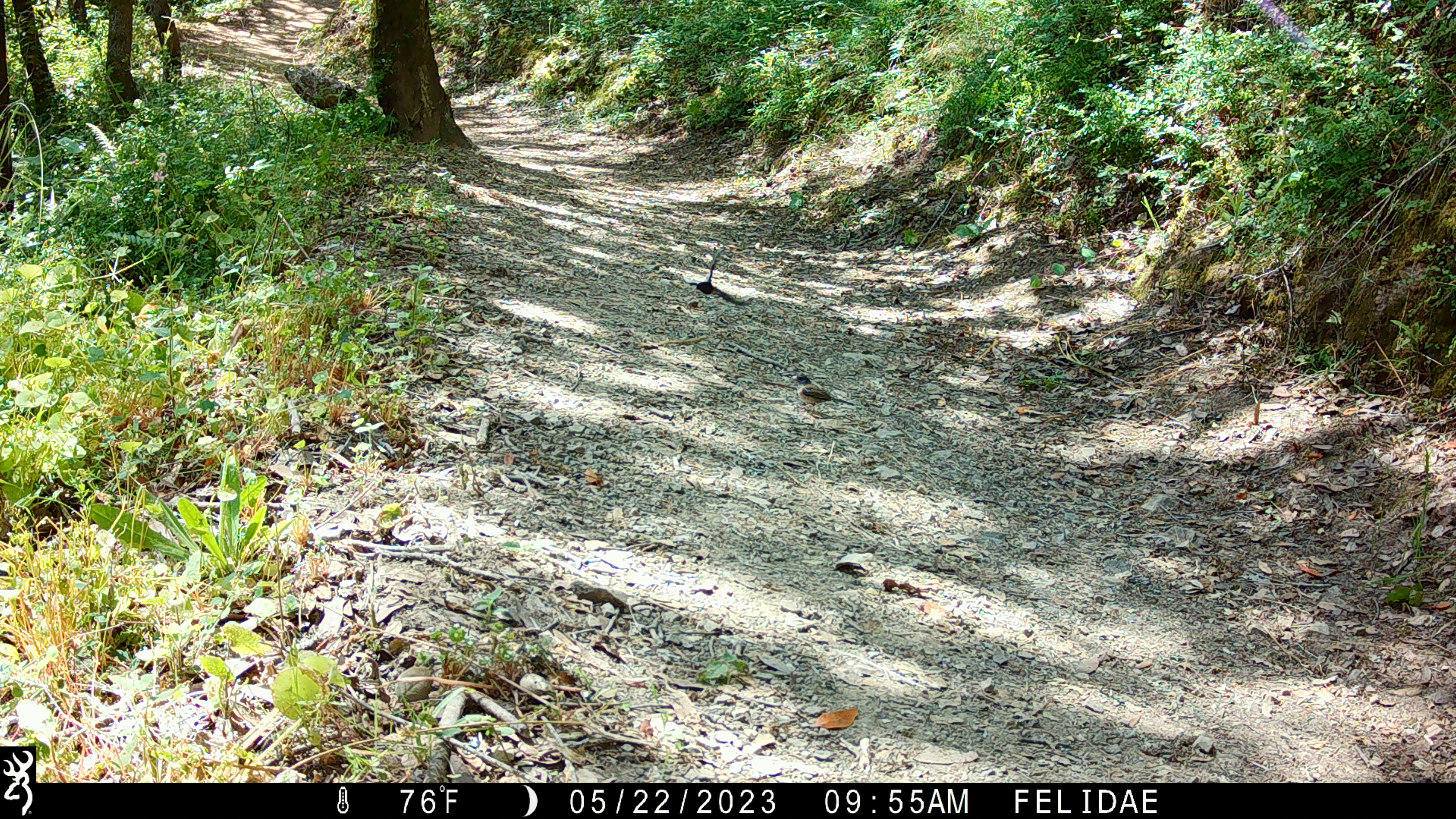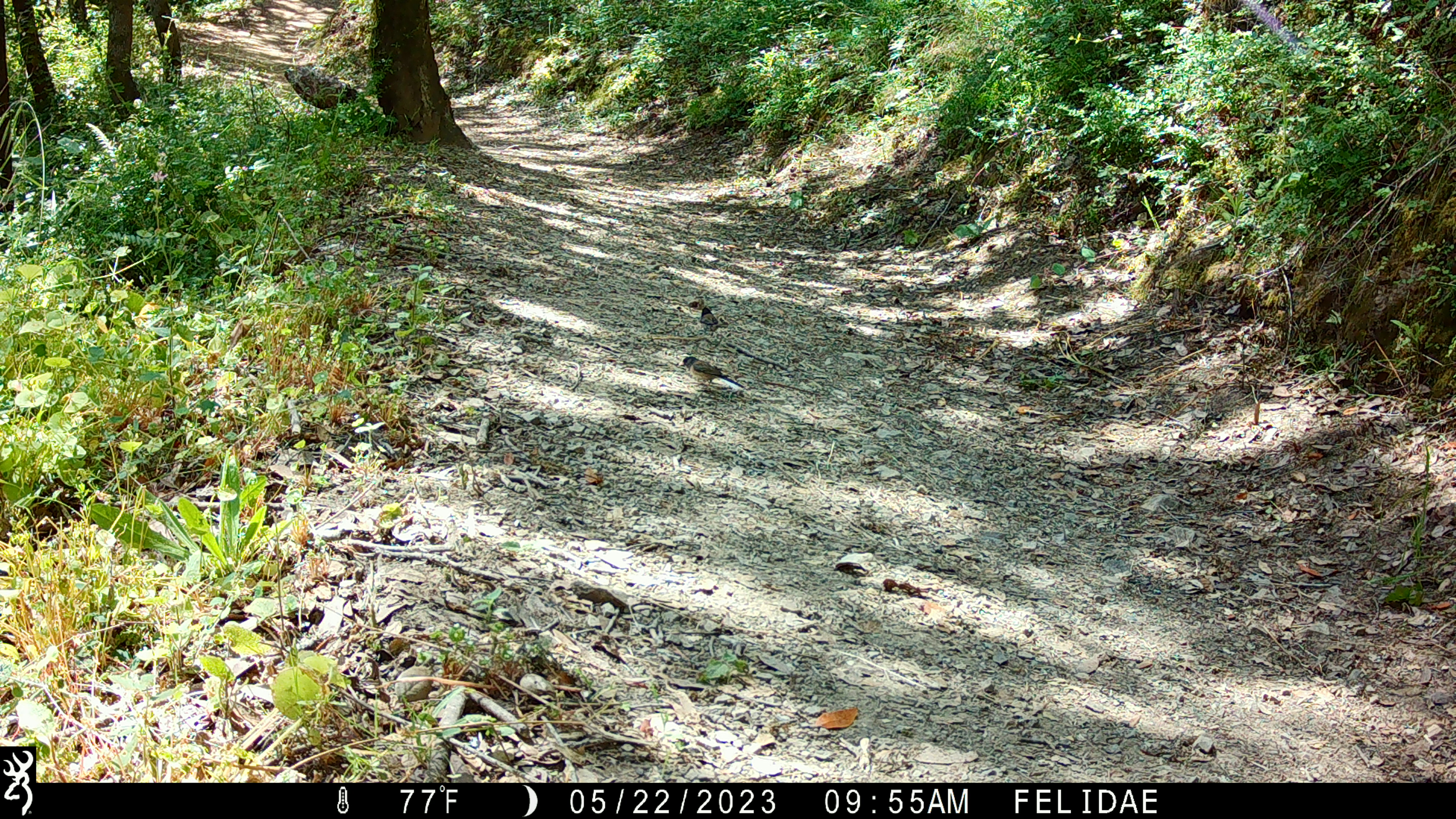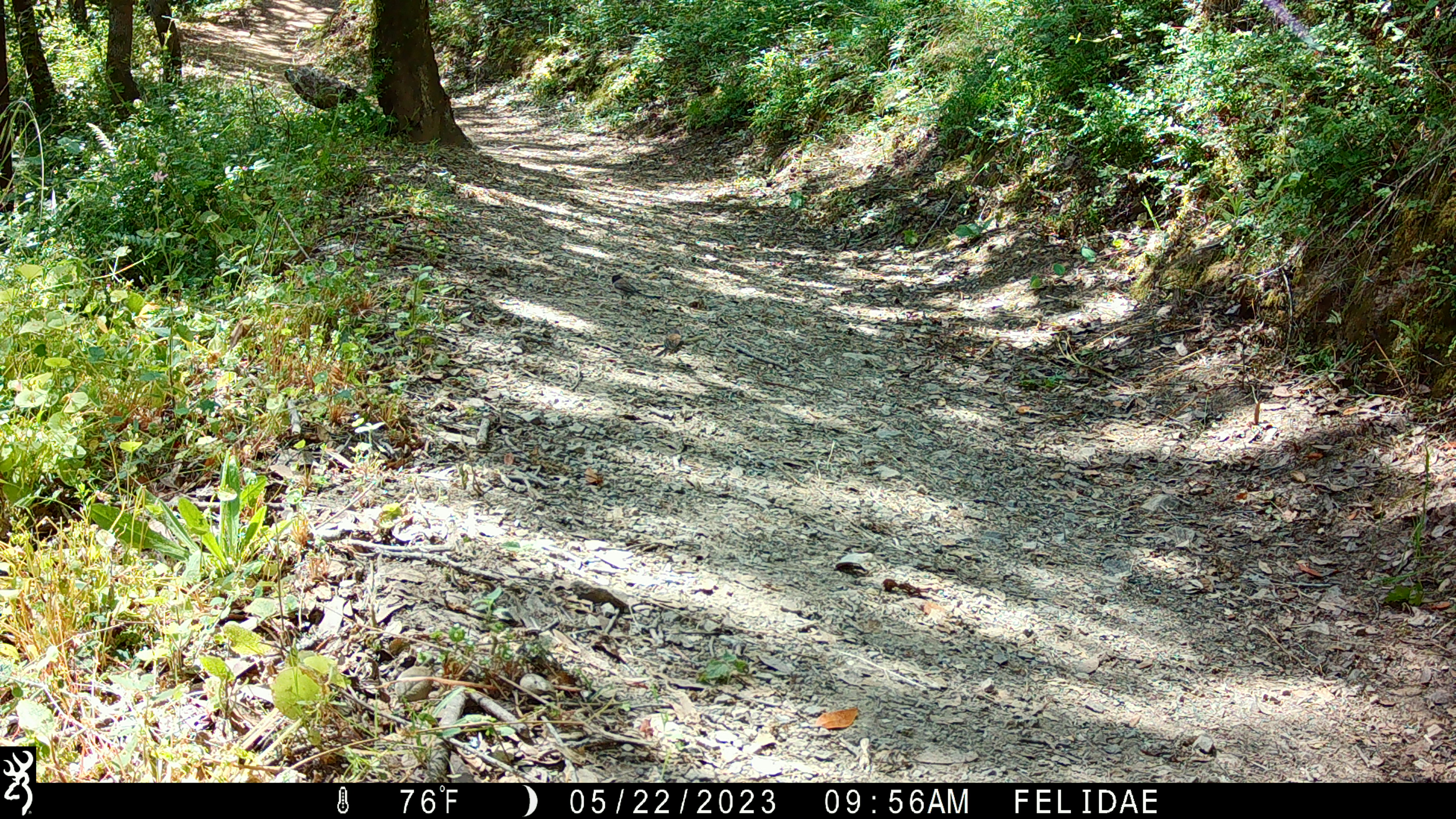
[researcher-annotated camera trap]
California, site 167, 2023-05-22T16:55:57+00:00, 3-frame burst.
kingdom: Animalia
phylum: Chordata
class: Aves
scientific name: Aves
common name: bird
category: unknown bird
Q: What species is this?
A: Unknown bird (bird) (Aves).